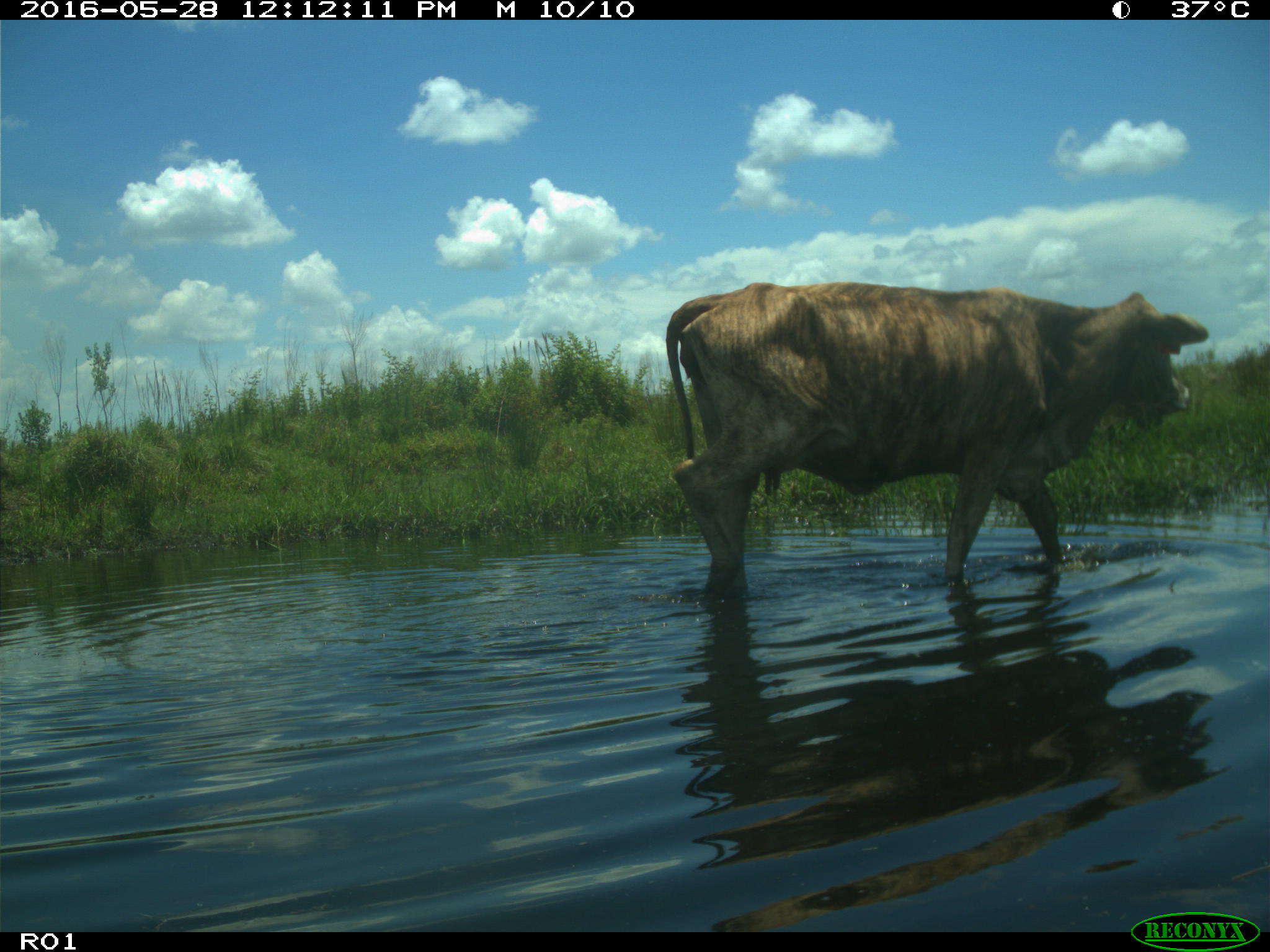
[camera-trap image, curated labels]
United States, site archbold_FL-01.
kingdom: Animalia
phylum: Chordata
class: Mammalia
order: Artiodactyla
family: Bovidae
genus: Bos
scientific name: Bos taurus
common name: domestic cow